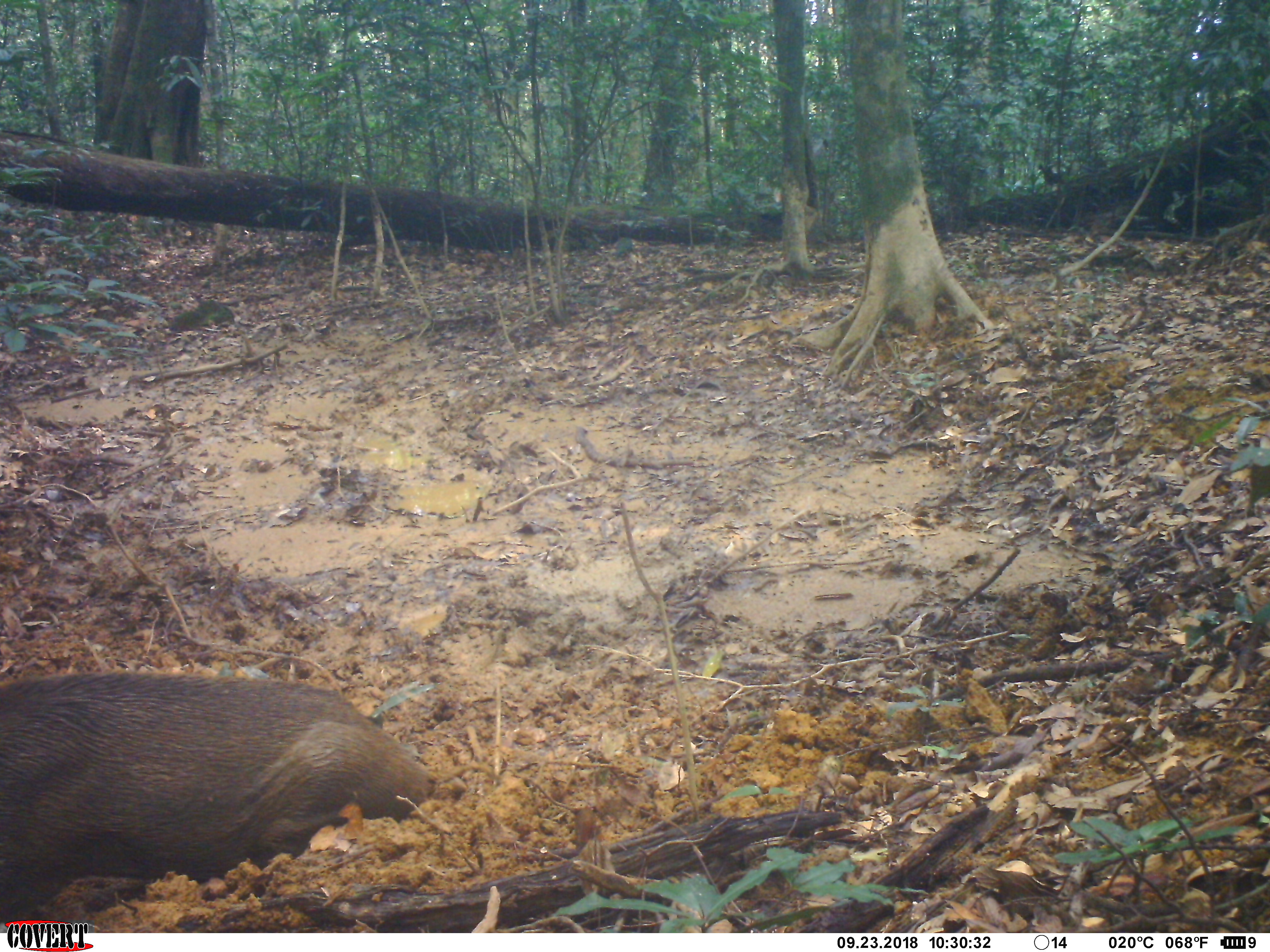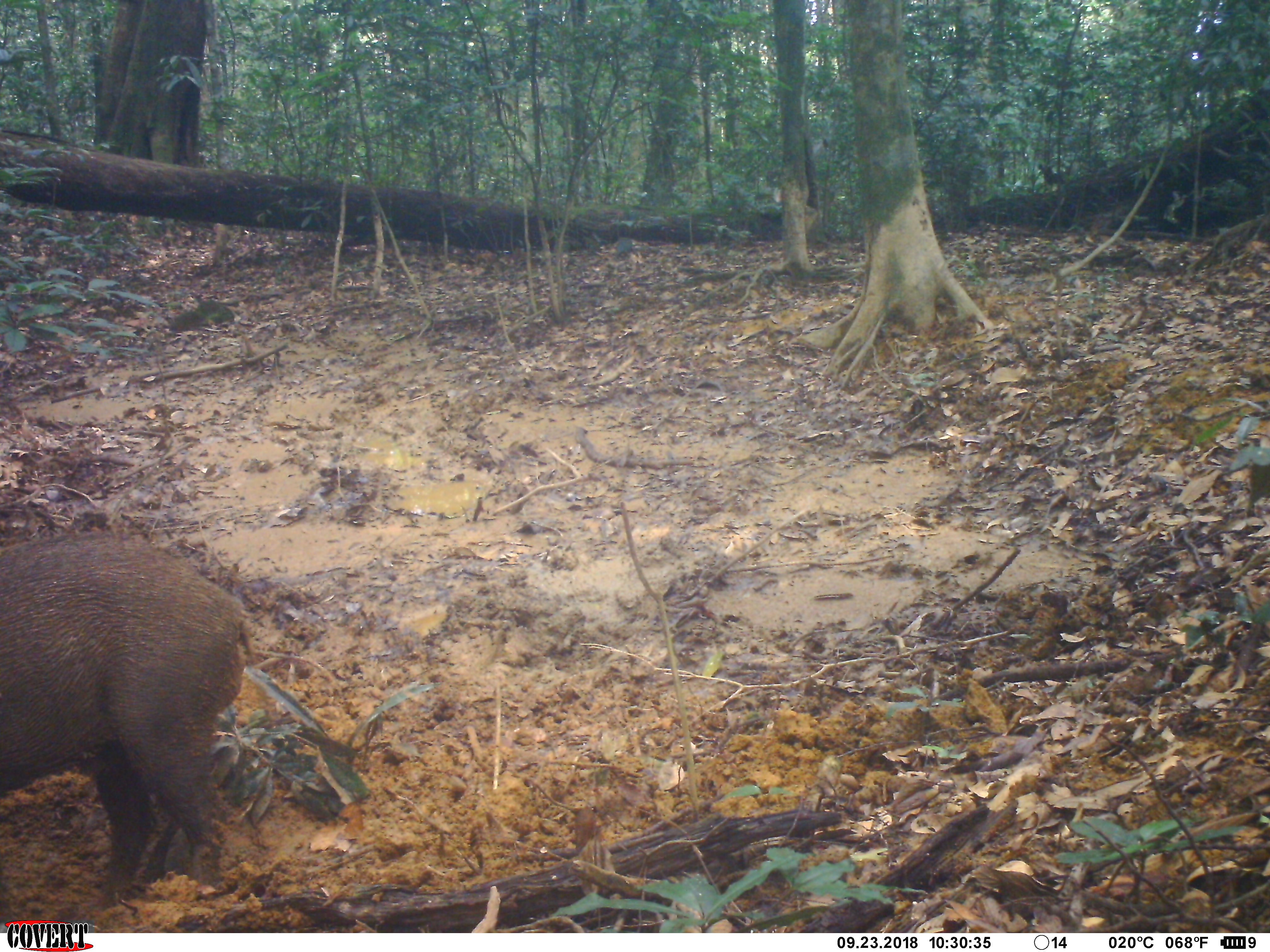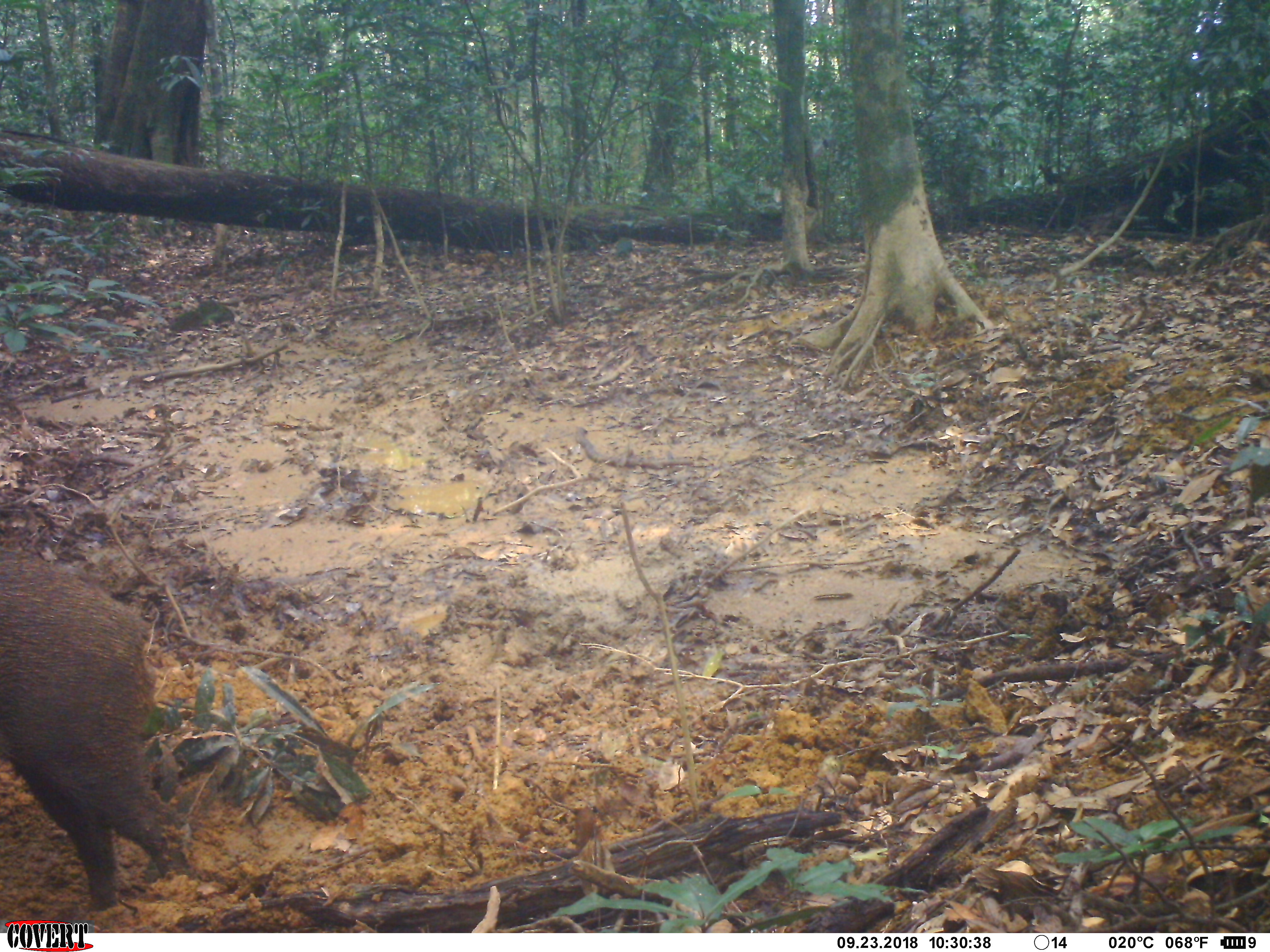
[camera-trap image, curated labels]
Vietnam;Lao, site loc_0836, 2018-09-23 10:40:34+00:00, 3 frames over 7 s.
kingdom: Animalia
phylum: Chordata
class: Mammalia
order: Artiodactyla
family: Suidae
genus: Sus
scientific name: Sus scrofa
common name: eurasian wild pig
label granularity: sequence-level